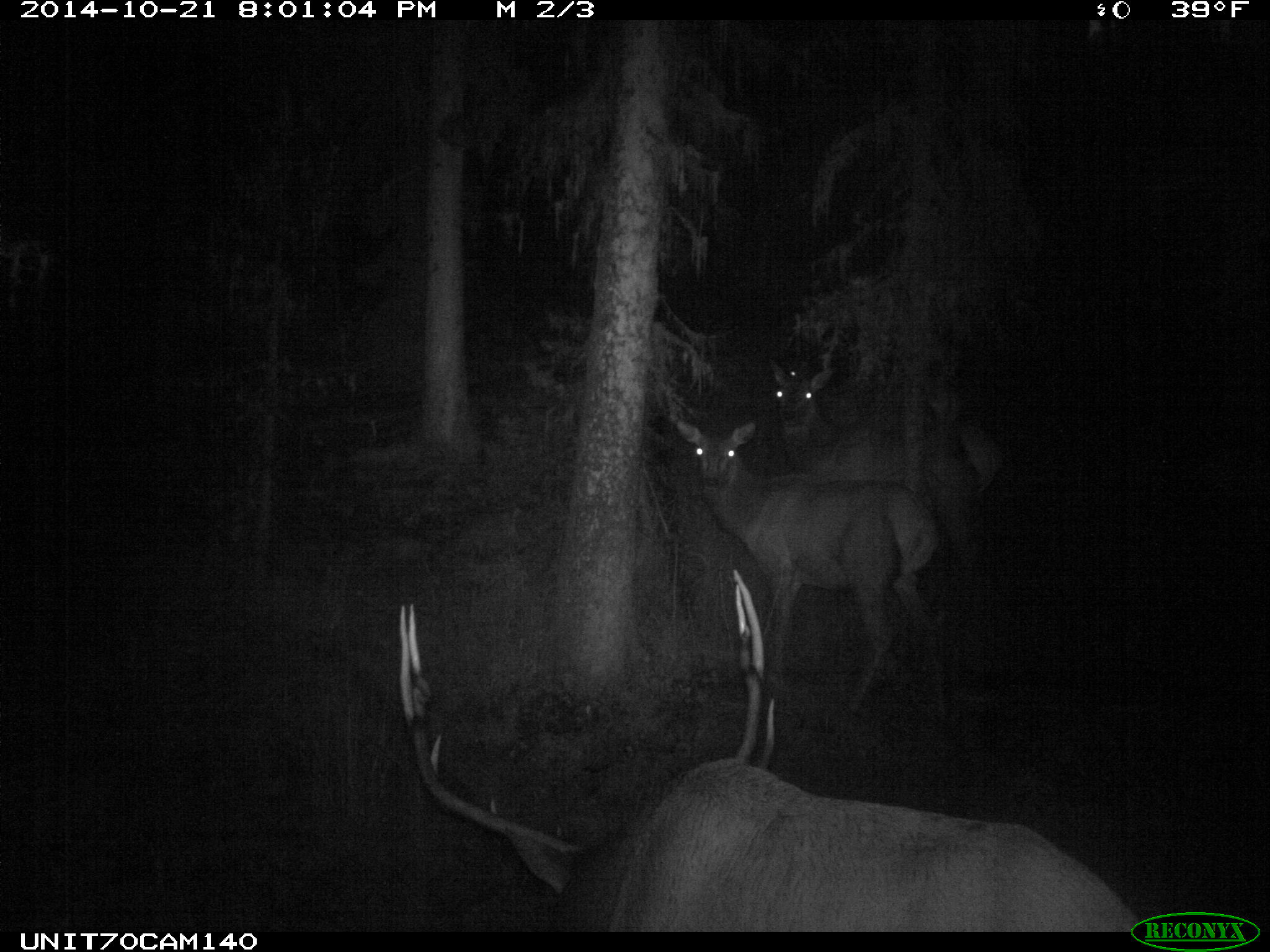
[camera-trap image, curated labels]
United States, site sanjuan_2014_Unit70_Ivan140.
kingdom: Animalia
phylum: Chordata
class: Mammalia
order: Artiodactyla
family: Cervidae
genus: Cervus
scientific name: Cervus elaphus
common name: red deer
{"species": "Cervus elaphus (red deer)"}